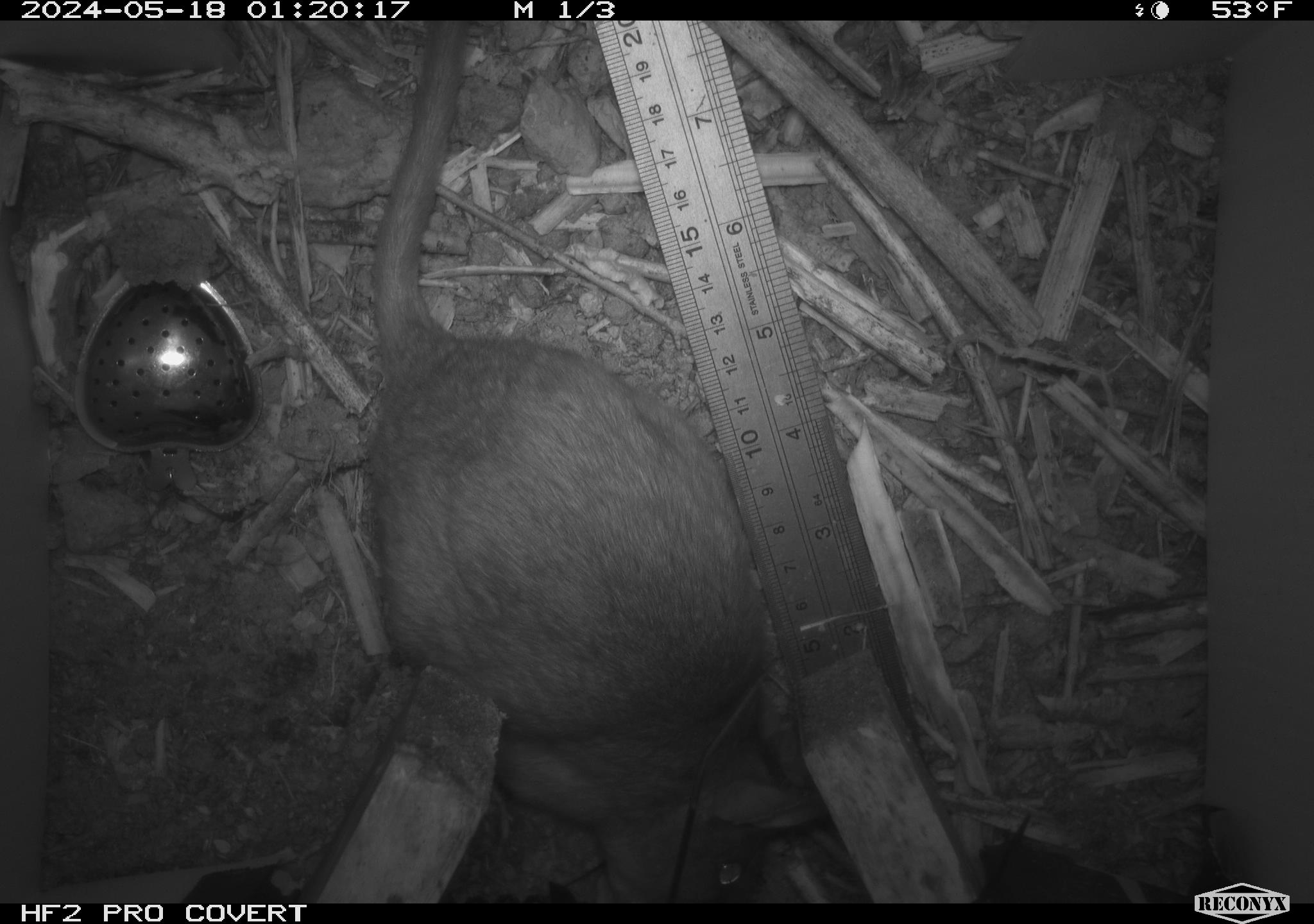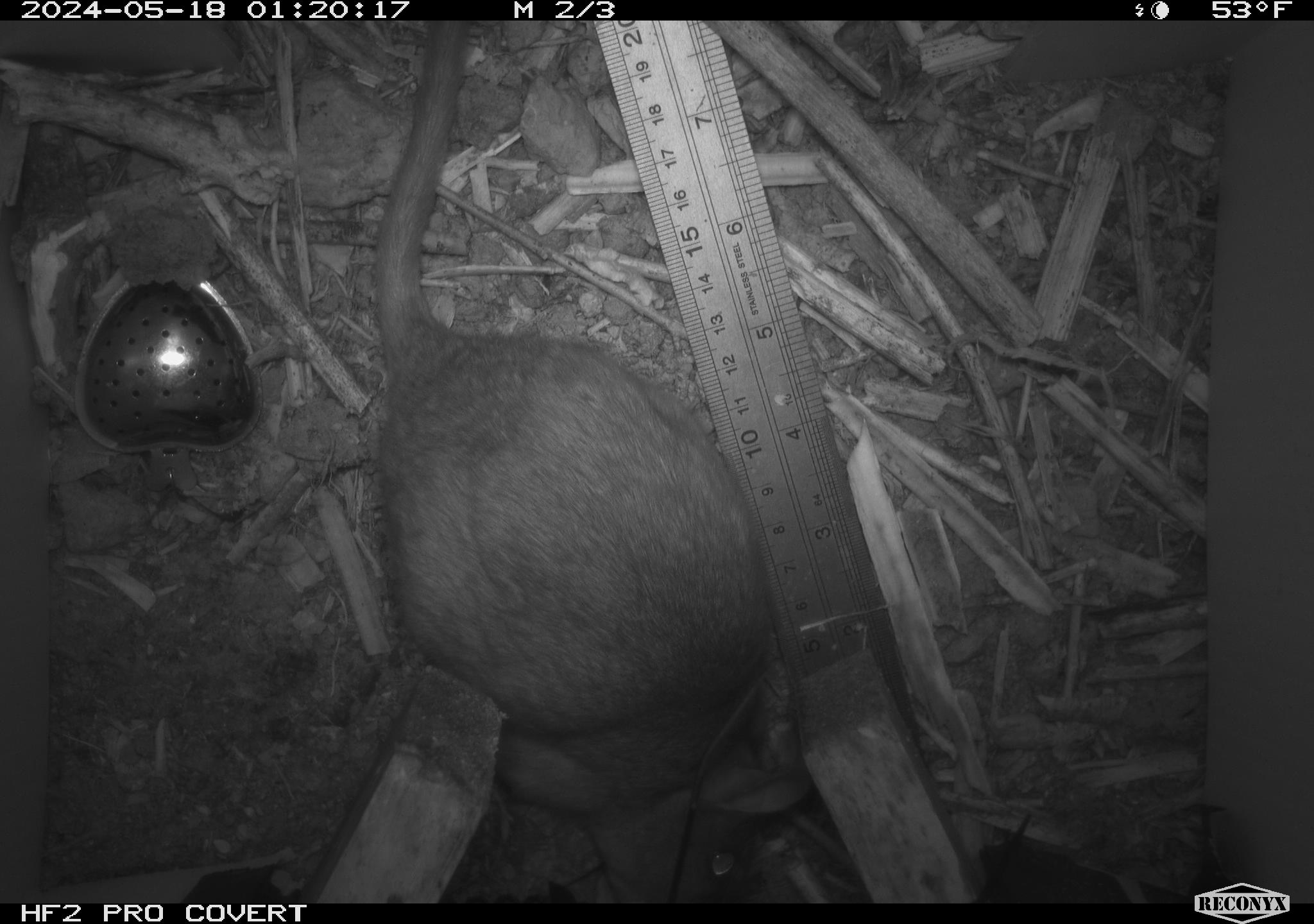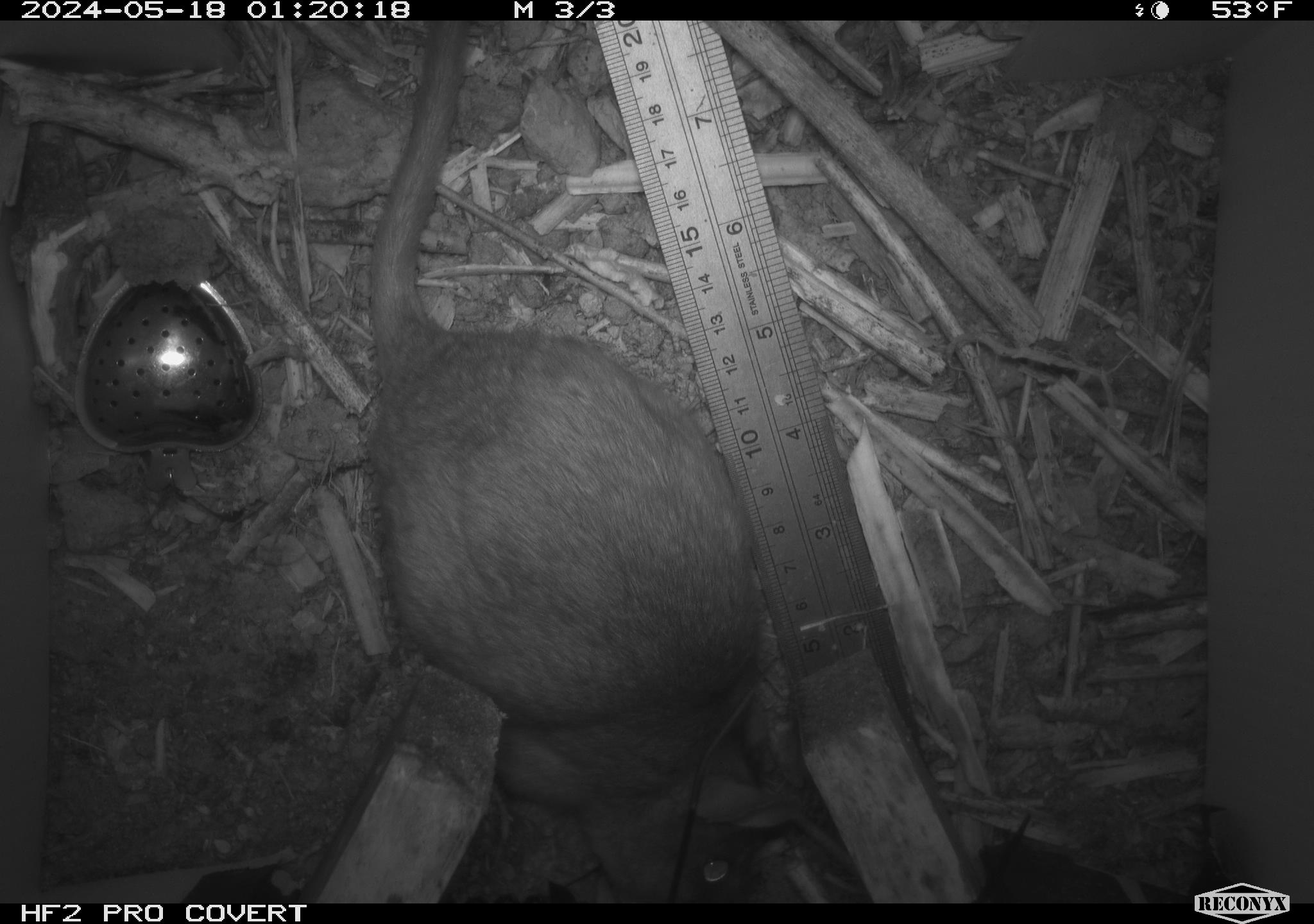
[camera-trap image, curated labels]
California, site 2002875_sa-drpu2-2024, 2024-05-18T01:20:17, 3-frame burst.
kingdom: Animalia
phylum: Chordata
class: Mammalia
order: Rodentia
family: Cricetidae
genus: Neotoma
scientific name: Neotoma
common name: pack rat or woodrat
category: neotoma species